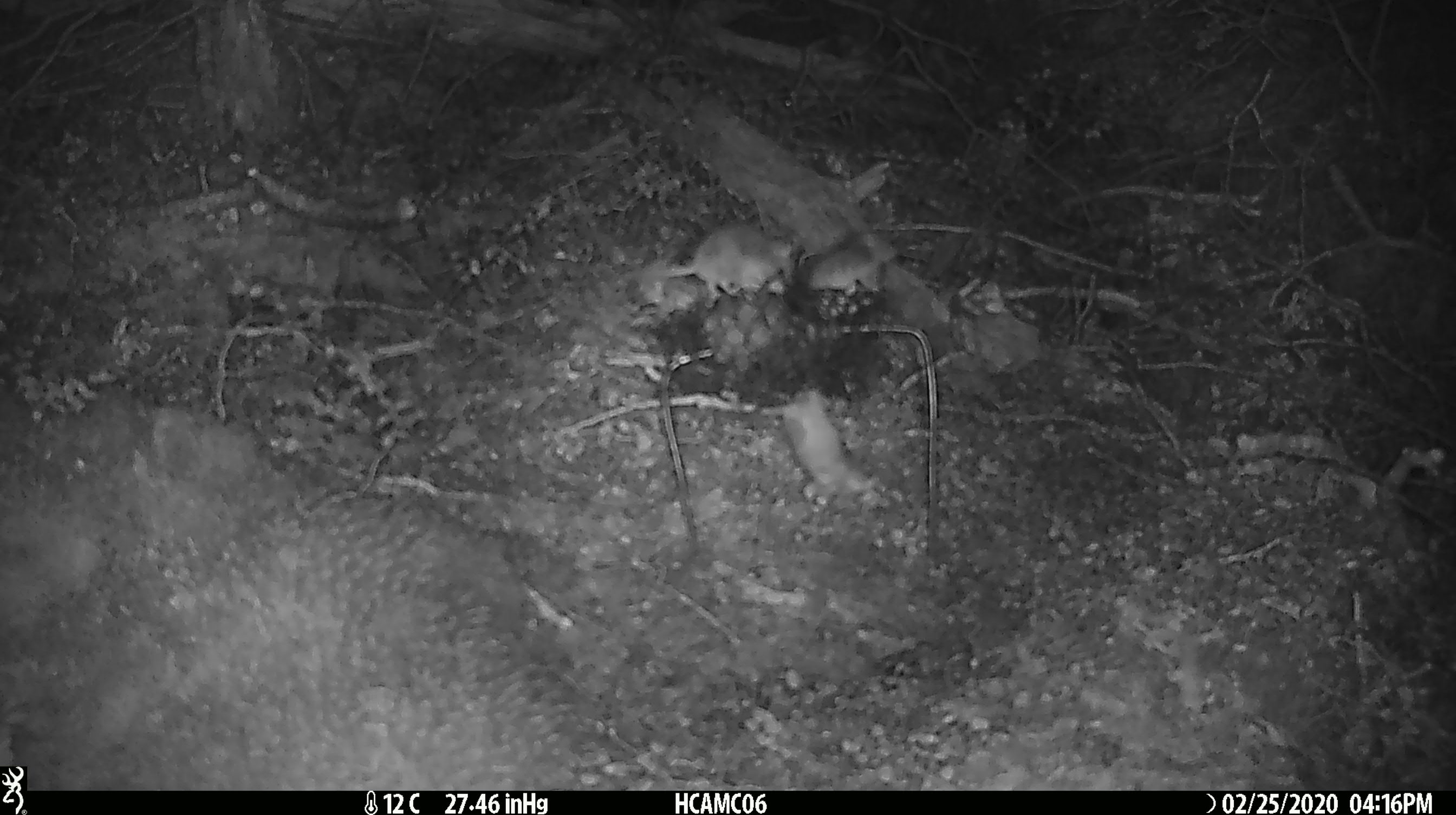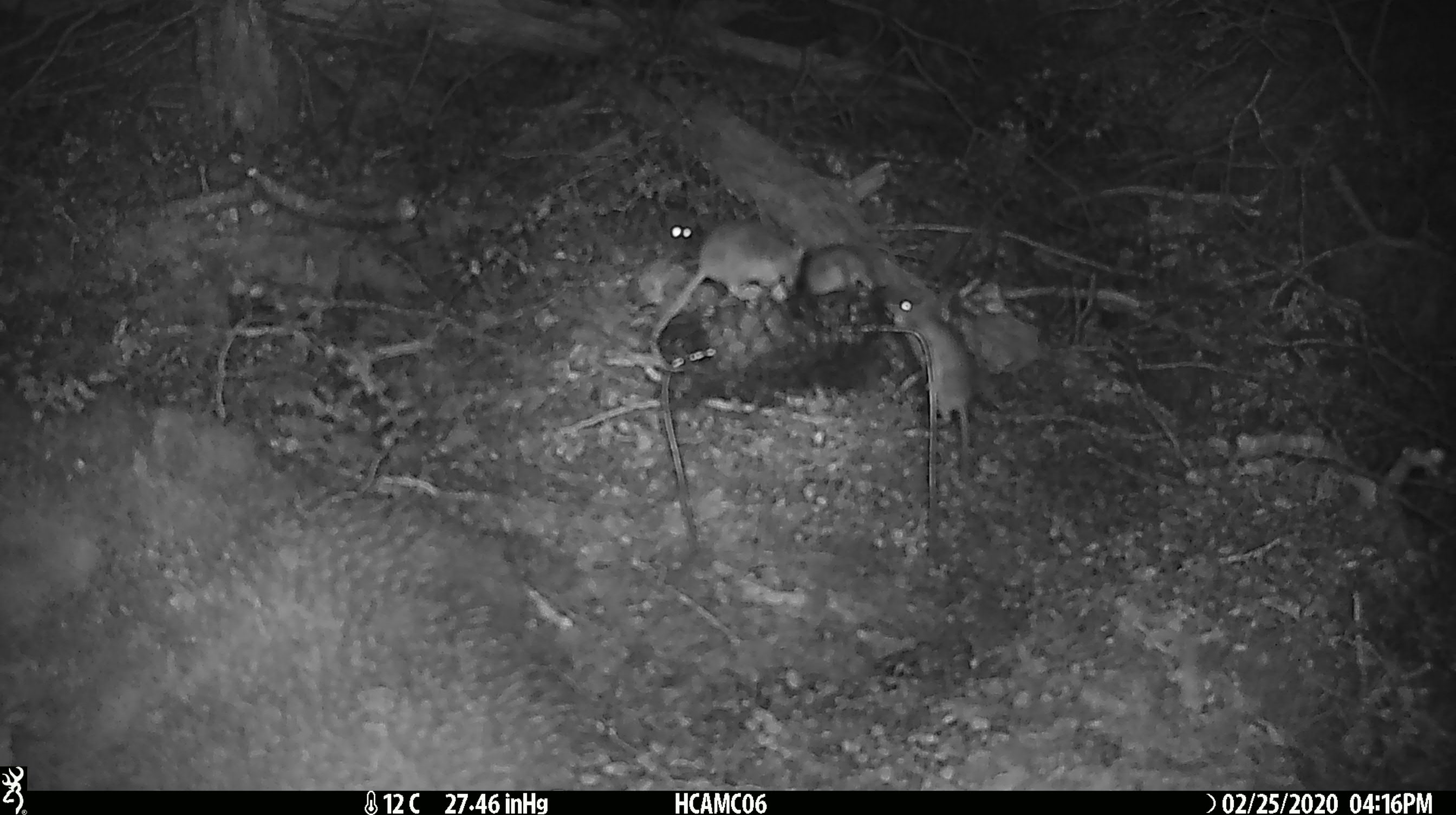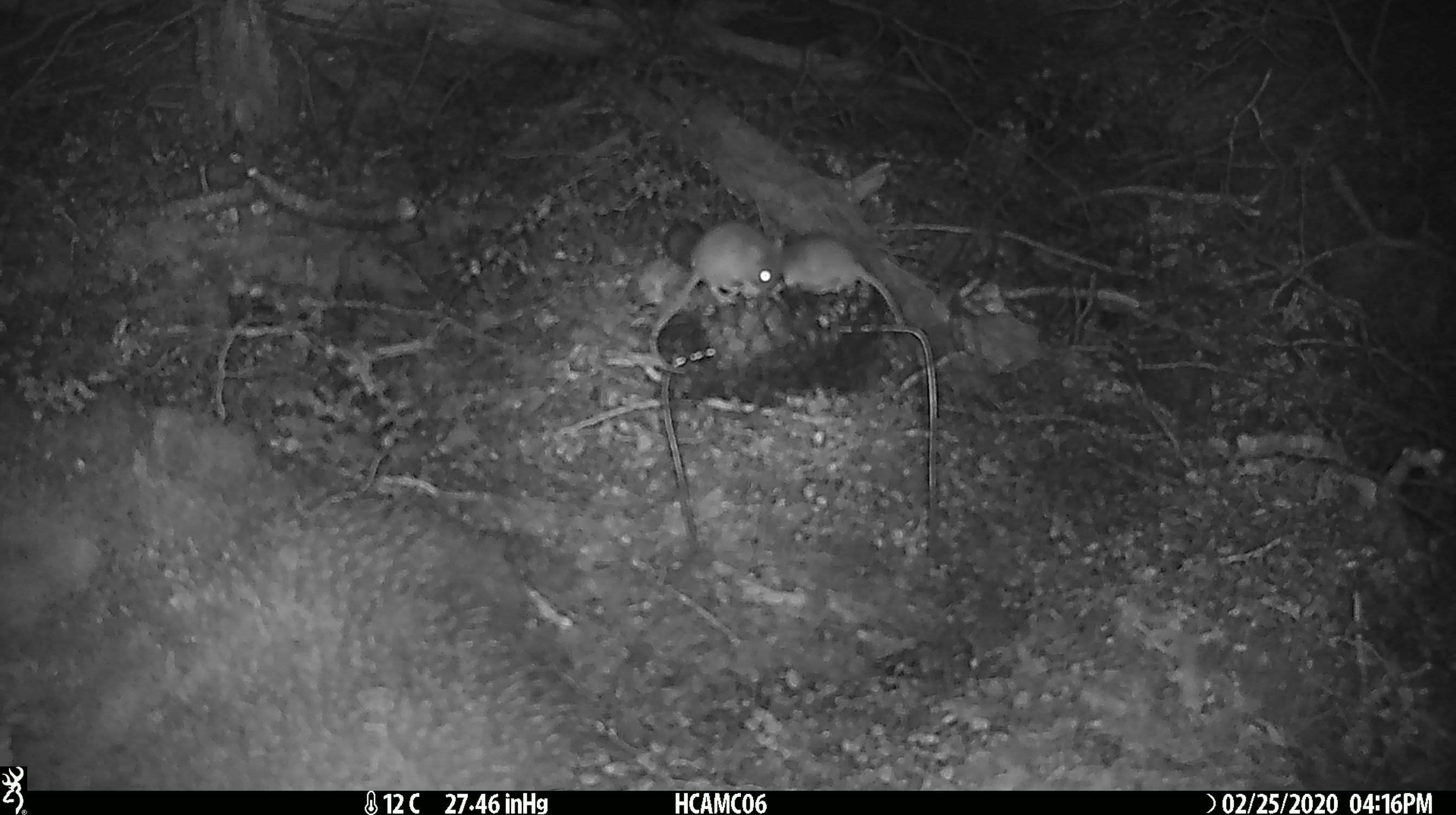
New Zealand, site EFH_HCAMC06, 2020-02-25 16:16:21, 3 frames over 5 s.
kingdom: Animalia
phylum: Chordata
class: Mammalia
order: Rodentia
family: Muridae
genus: Mus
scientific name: Mus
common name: mouse